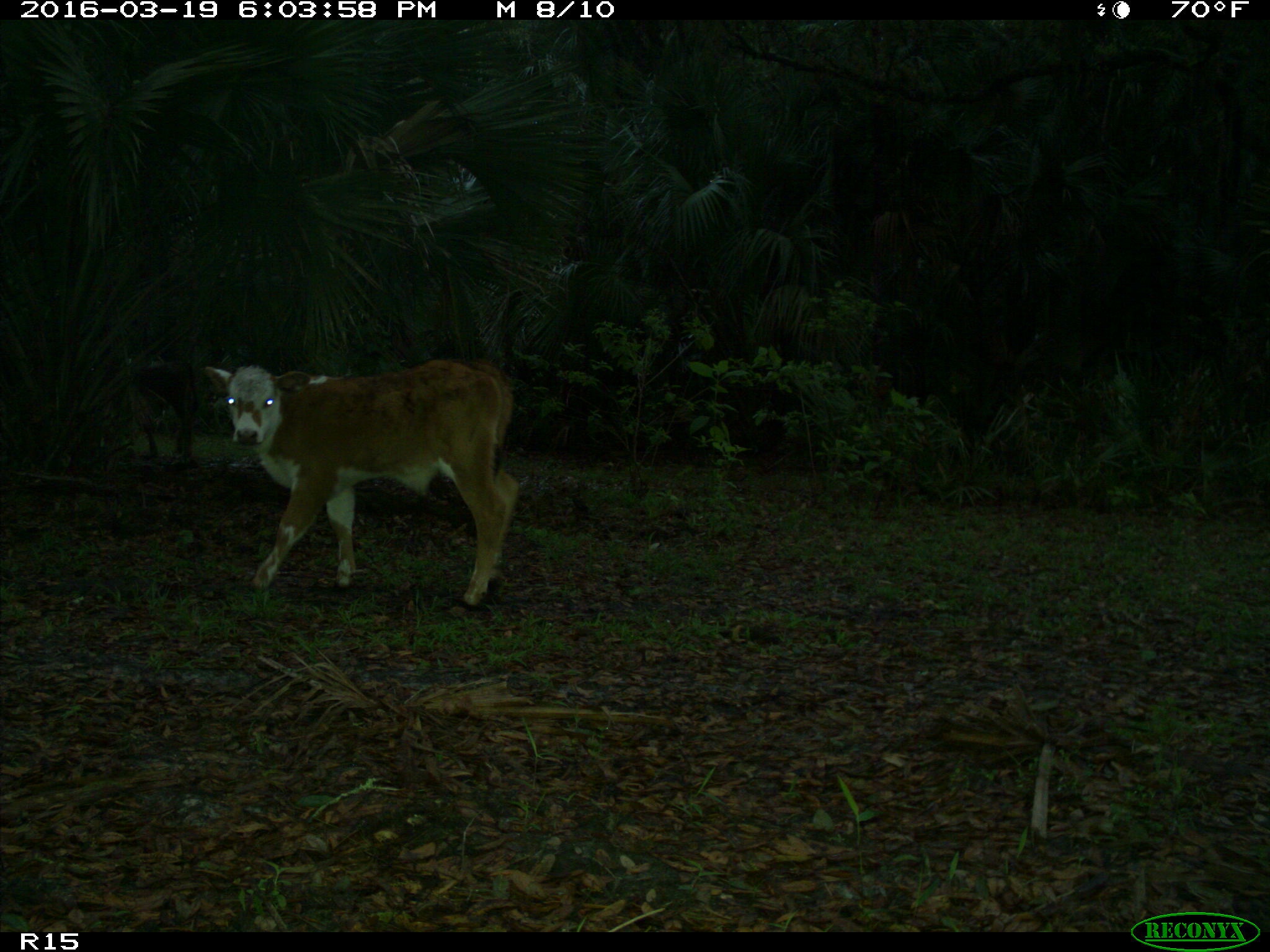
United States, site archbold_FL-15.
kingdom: Animalia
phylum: Chordata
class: Mammalia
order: Artiodactyla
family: Bovidae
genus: Bos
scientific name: Bos taurus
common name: domestic cow